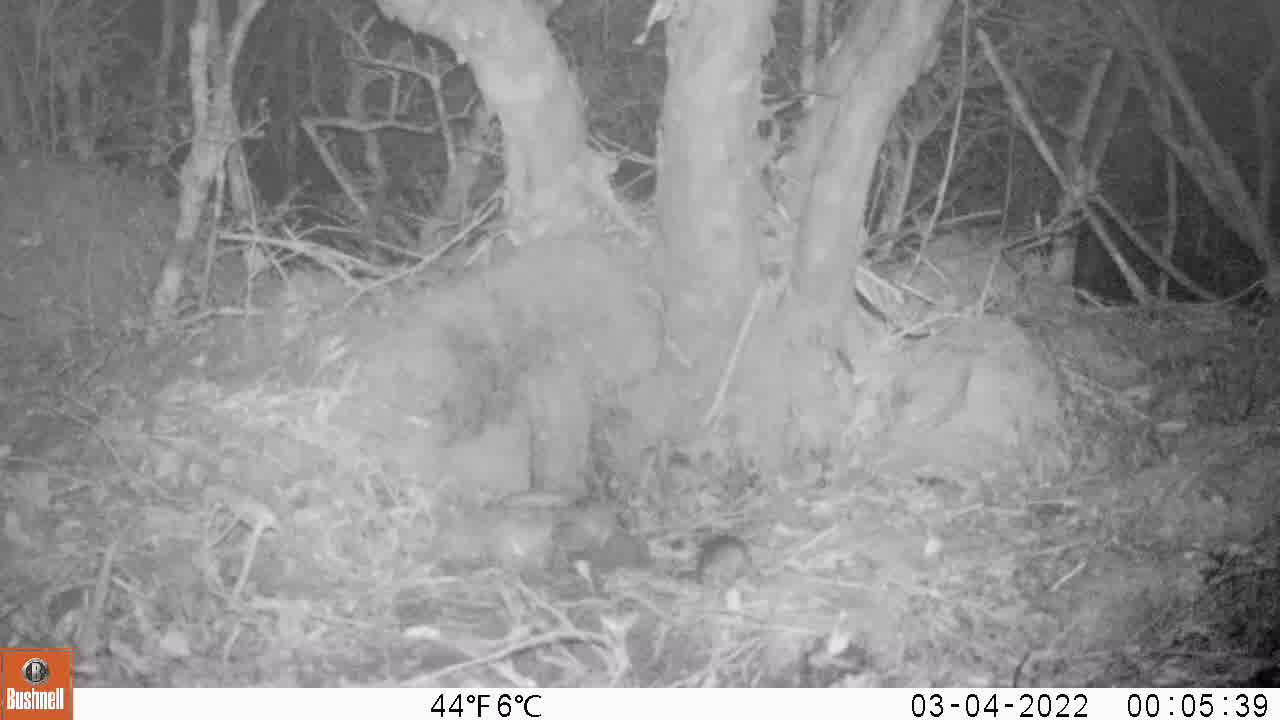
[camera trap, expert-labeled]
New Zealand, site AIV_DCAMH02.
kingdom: Animalia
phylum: Chordata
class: Mammalia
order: Rodentia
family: Muridae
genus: Mus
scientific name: Mus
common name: mouse